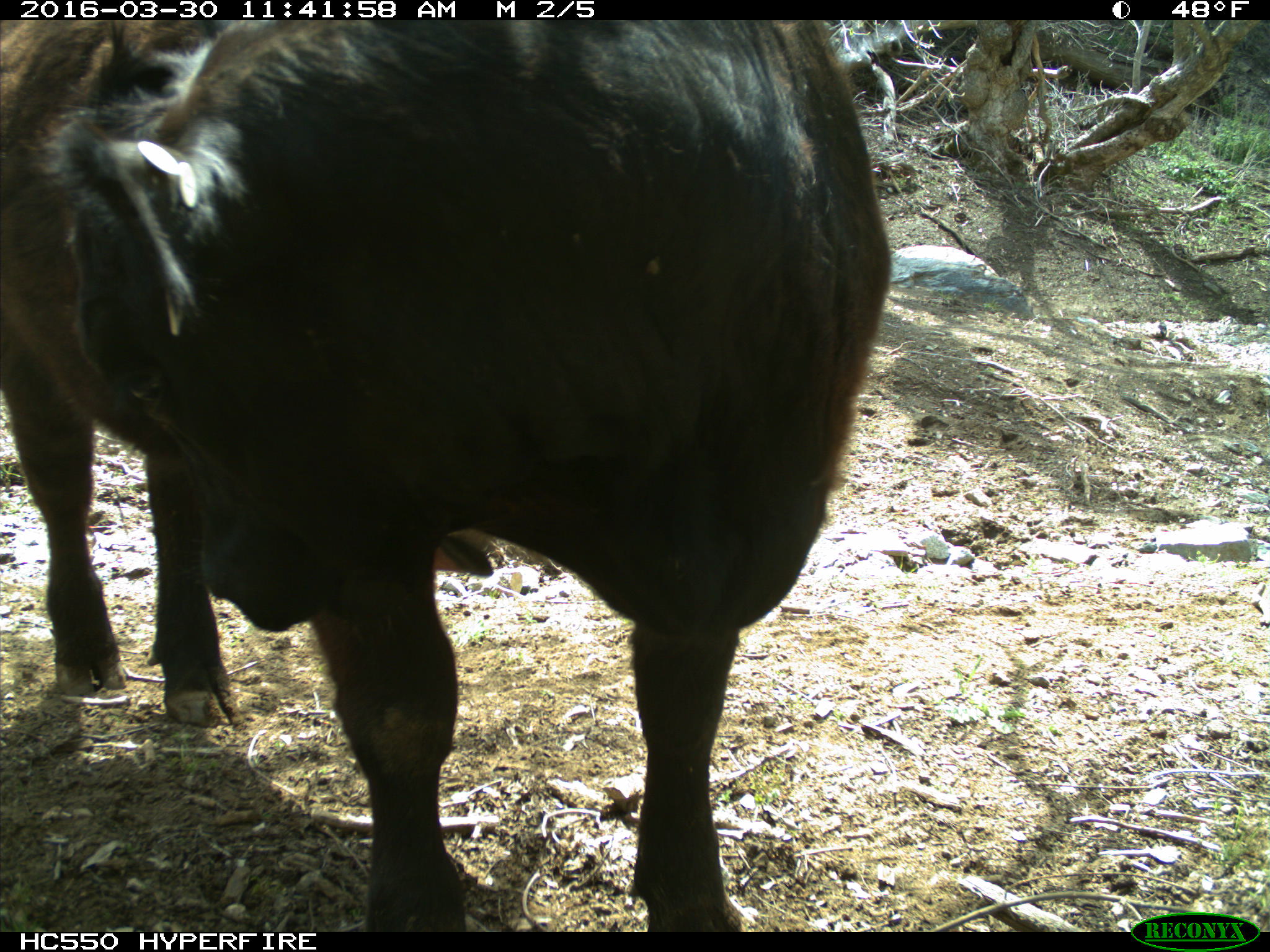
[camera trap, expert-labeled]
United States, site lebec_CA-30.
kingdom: Animalia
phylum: Chordata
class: Mammalia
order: Artiodactyla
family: Bovidae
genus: Bos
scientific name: Bos taurus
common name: domestic cow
Bos taurus (domestic cow).